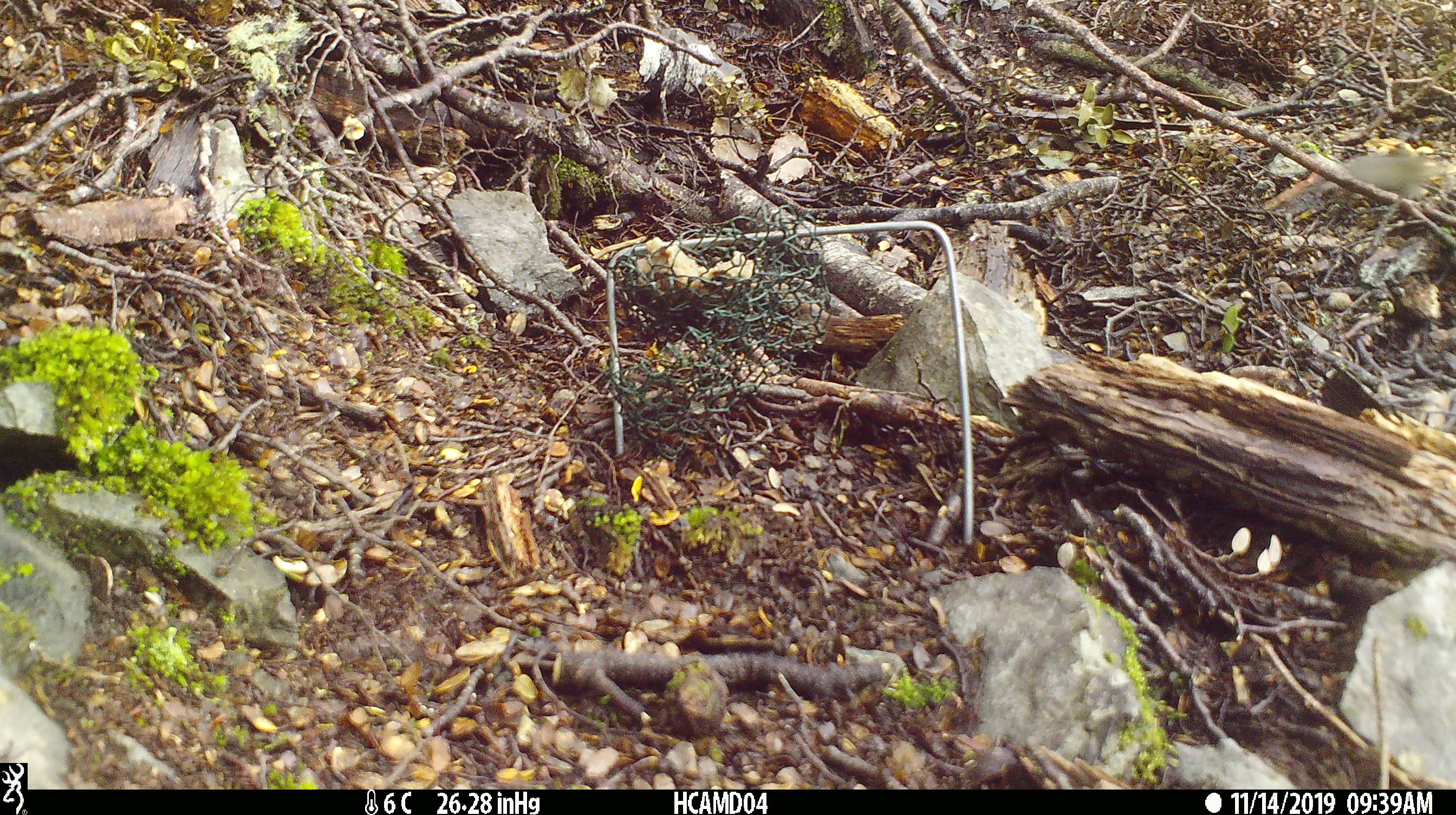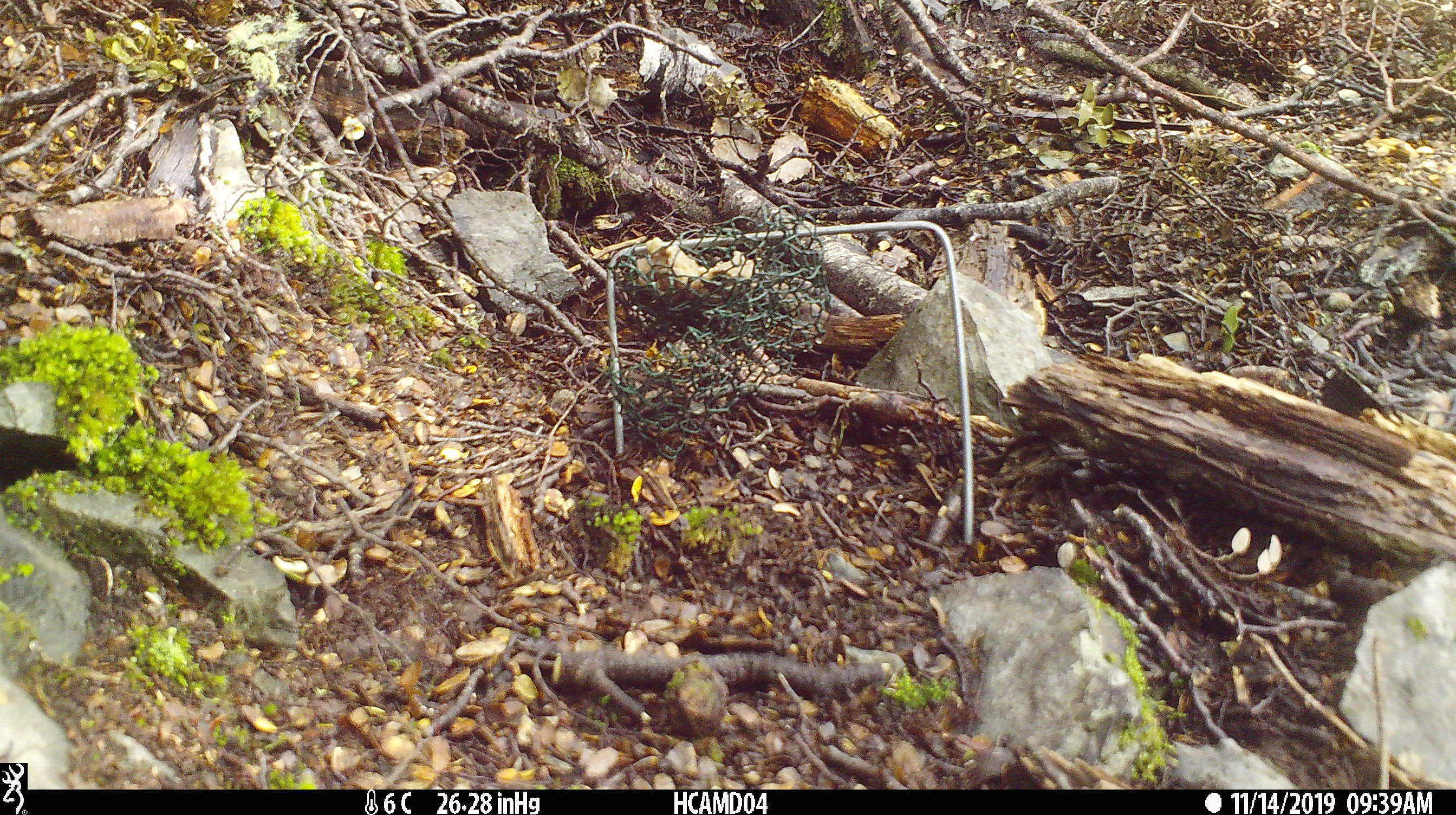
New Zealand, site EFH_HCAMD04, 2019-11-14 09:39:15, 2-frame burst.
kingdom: Animalia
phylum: Chordata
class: Mammalia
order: Rodentia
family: Muridae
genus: Mus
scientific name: Mus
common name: mouse